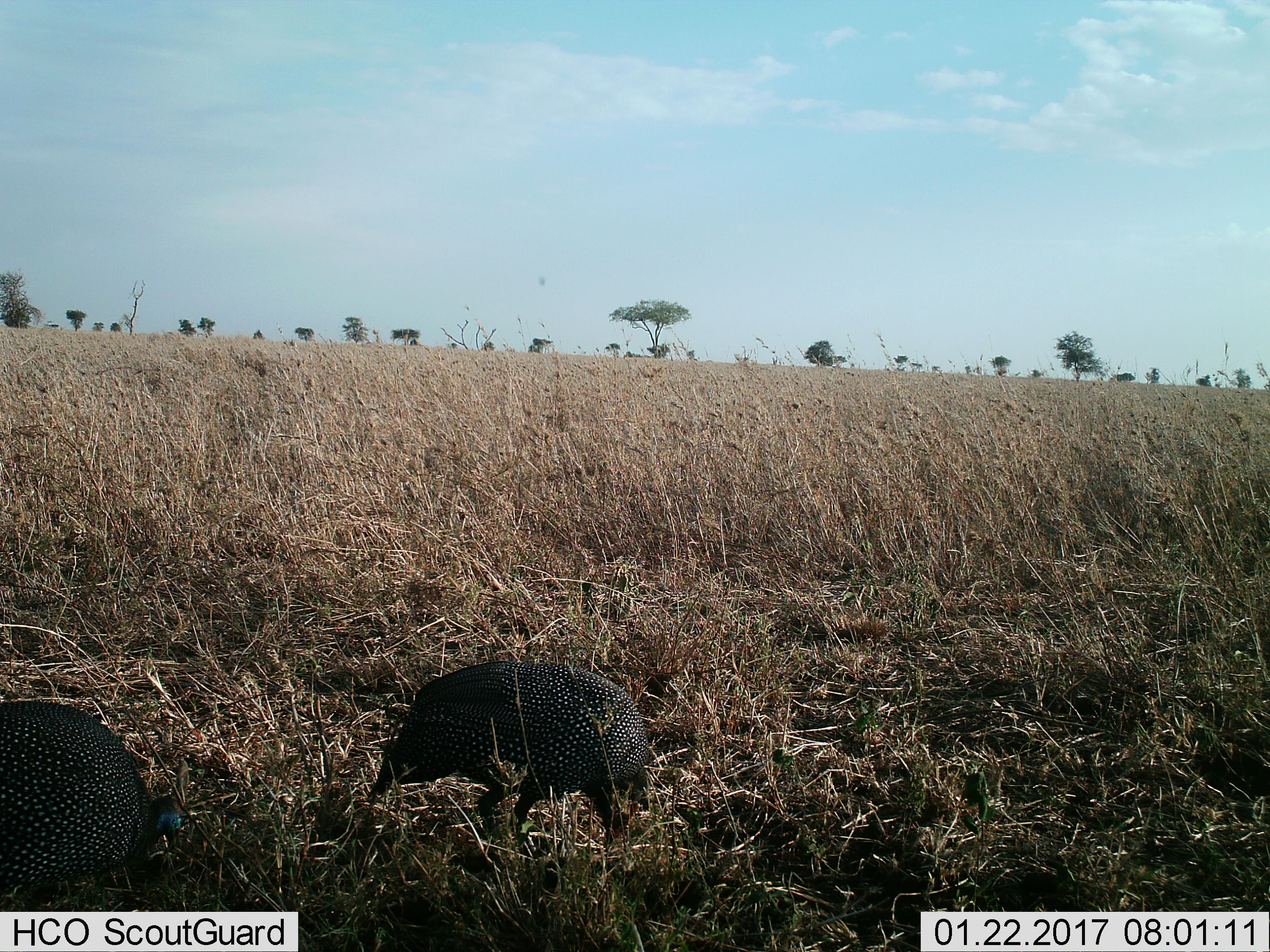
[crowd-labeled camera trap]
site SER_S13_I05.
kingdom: Animalia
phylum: Chordata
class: Aves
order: Galliformes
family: Numididae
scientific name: Numididae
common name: guineafowl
Guineafowl (Numididae), count 2. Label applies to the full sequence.